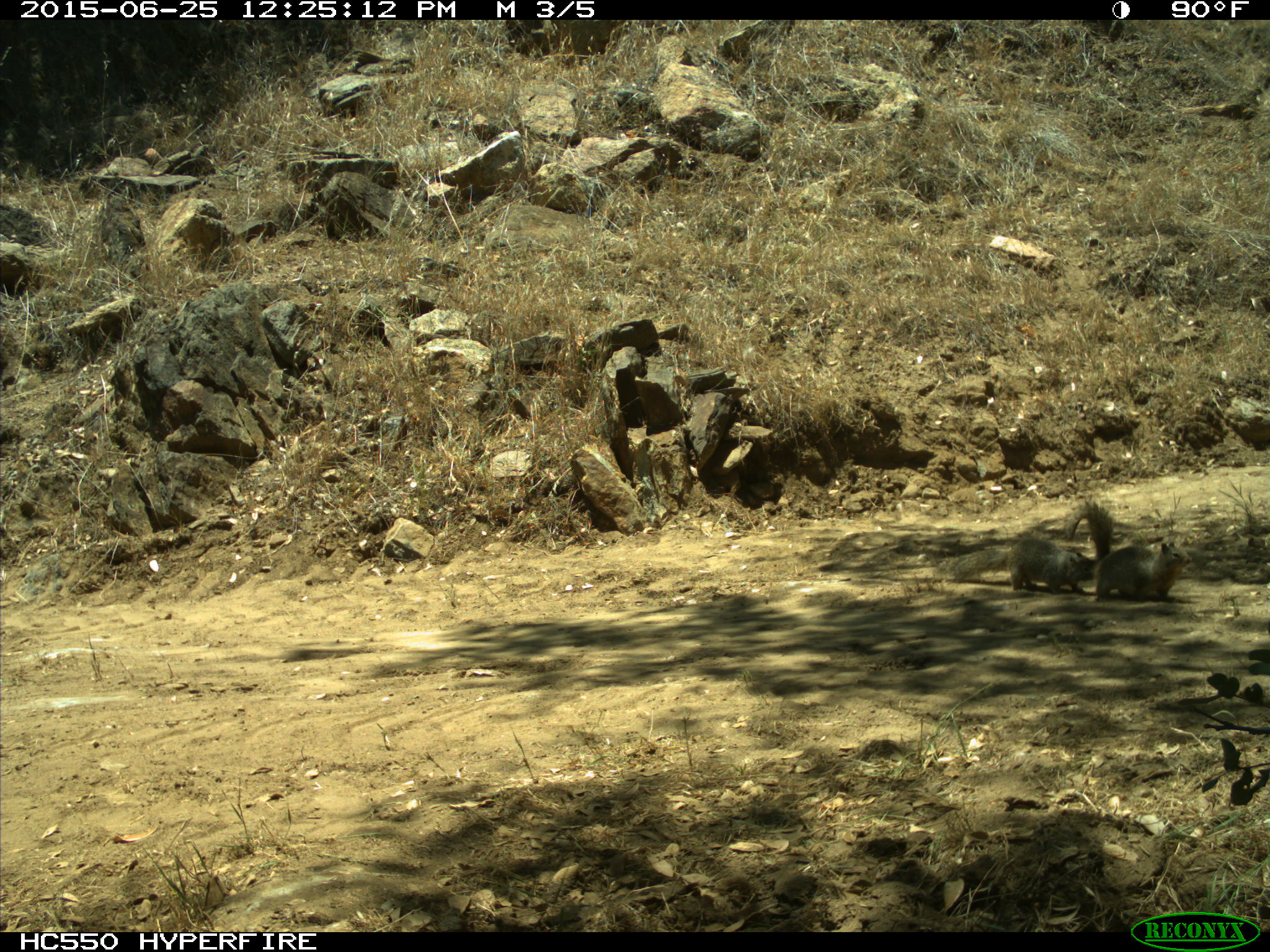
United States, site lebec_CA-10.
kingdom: Animalia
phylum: Chordata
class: Mammalia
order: Rodentia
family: Sciuridae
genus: Otospermophilus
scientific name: Otospermophilus beecheyi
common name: california ground squirrel